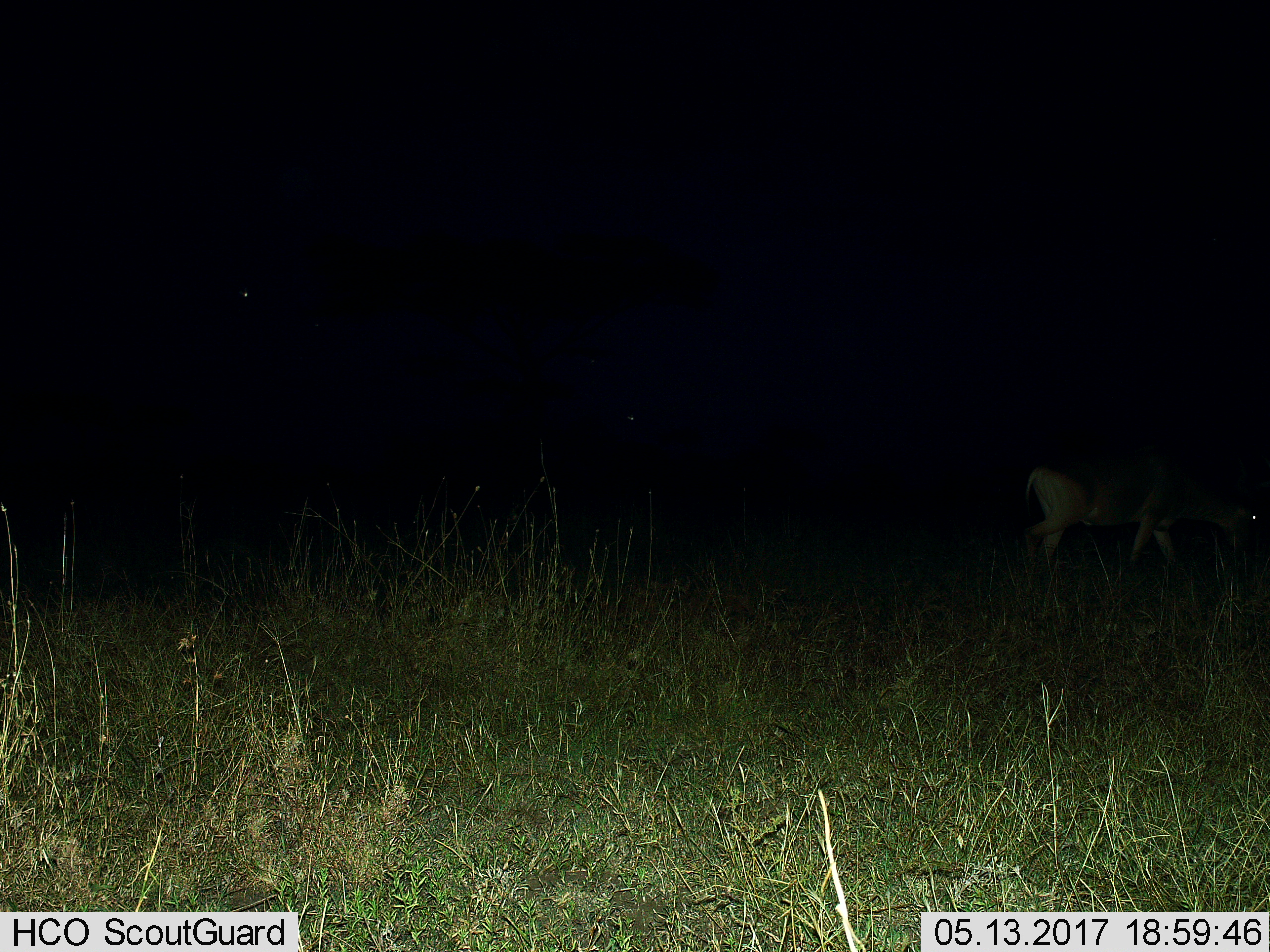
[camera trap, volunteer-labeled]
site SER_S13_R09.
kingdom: Animalia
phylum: Chordata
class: Mammalia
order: Artiodactyla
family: Bovidae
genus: Alcelaphus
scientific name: Alcelaphus buselaphus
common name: hartebeest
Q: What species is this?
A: Hartebeest (Alcelaphus buselaphus).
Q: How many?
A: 1.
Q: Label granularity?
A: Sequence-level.